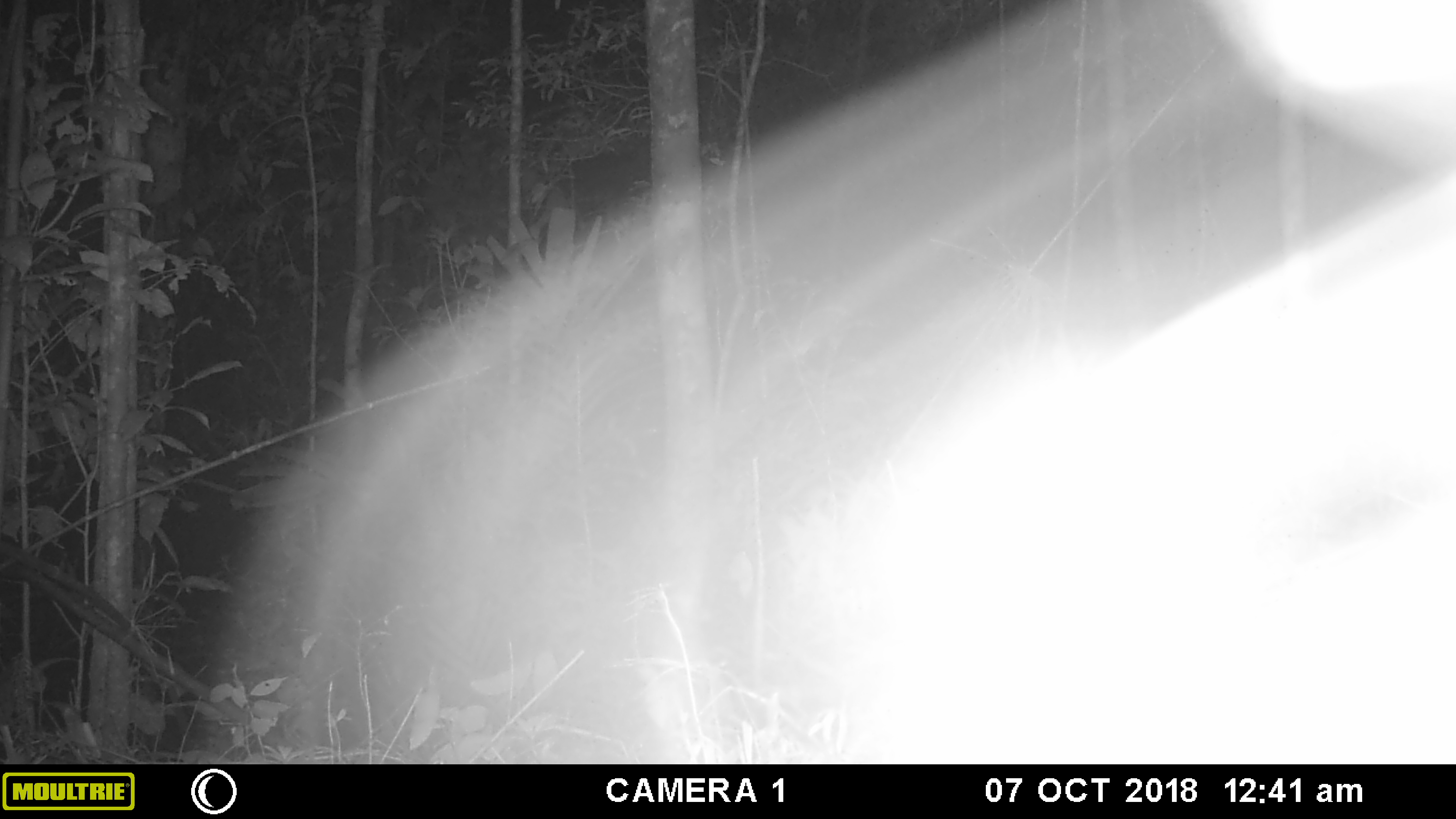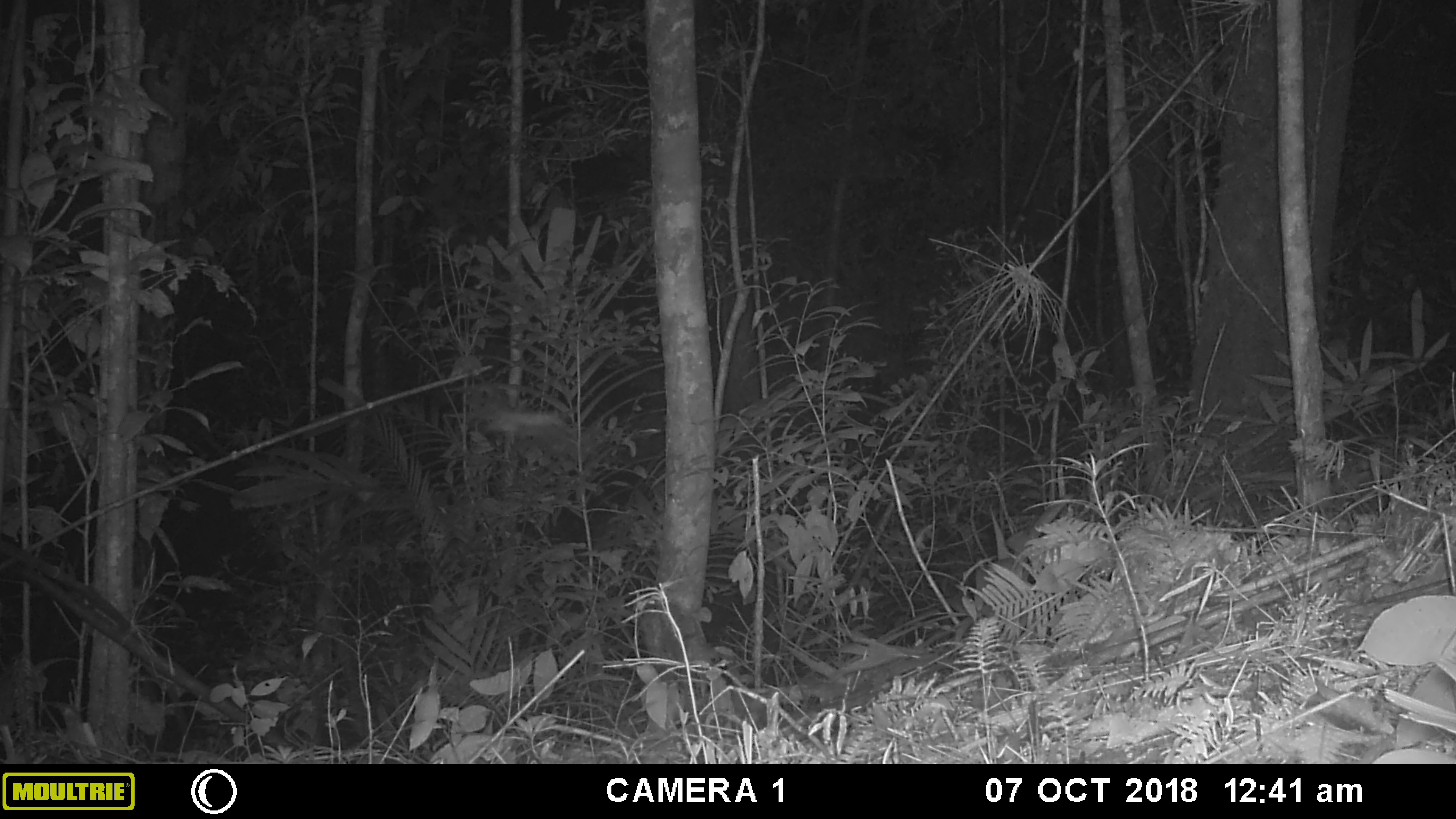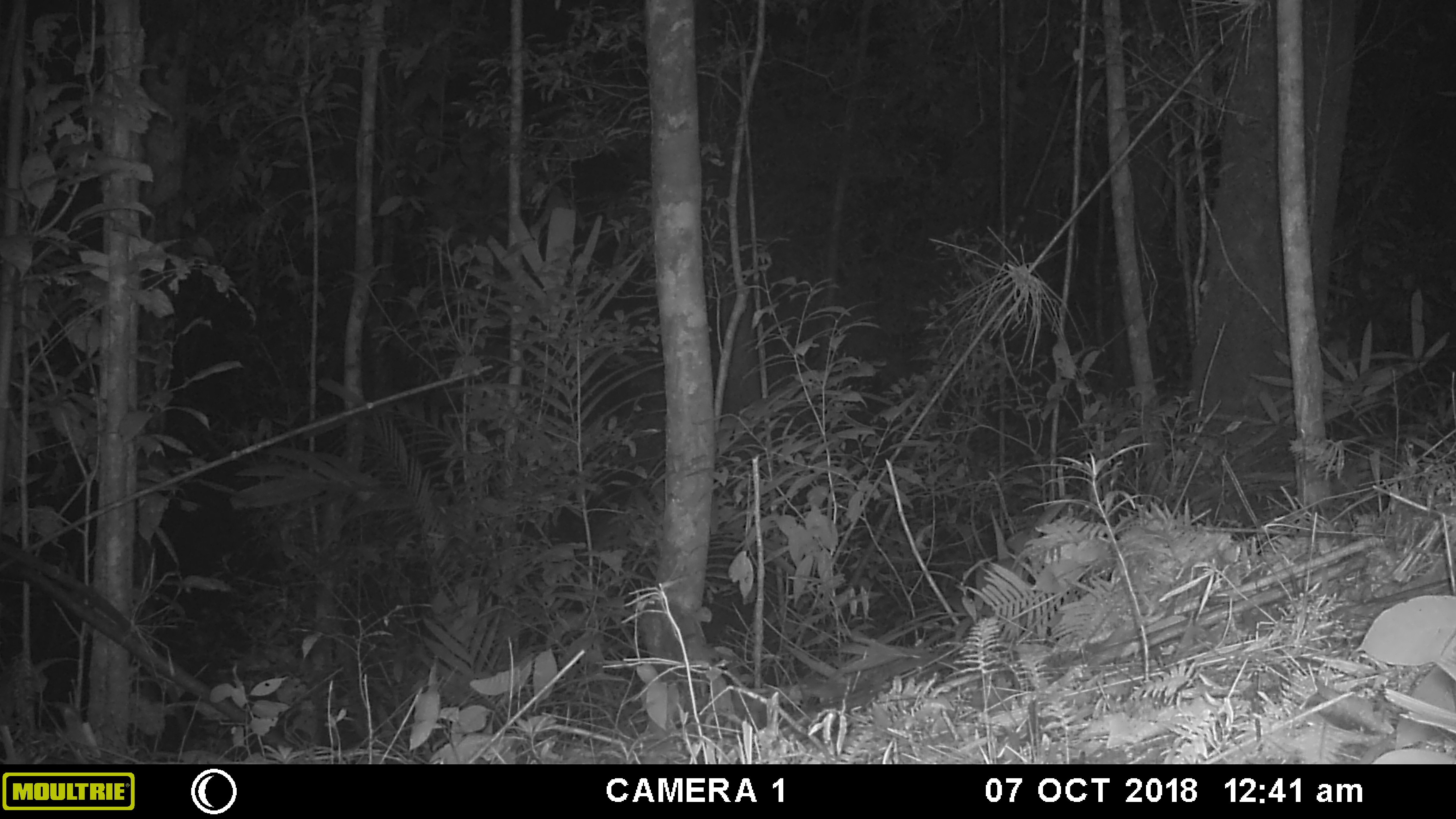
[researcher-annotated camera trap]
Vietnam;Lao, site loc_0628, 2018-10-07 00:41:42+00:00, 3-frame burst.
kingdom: Animalia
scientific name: Animalia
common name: animal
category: unidentified animal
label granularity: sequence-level